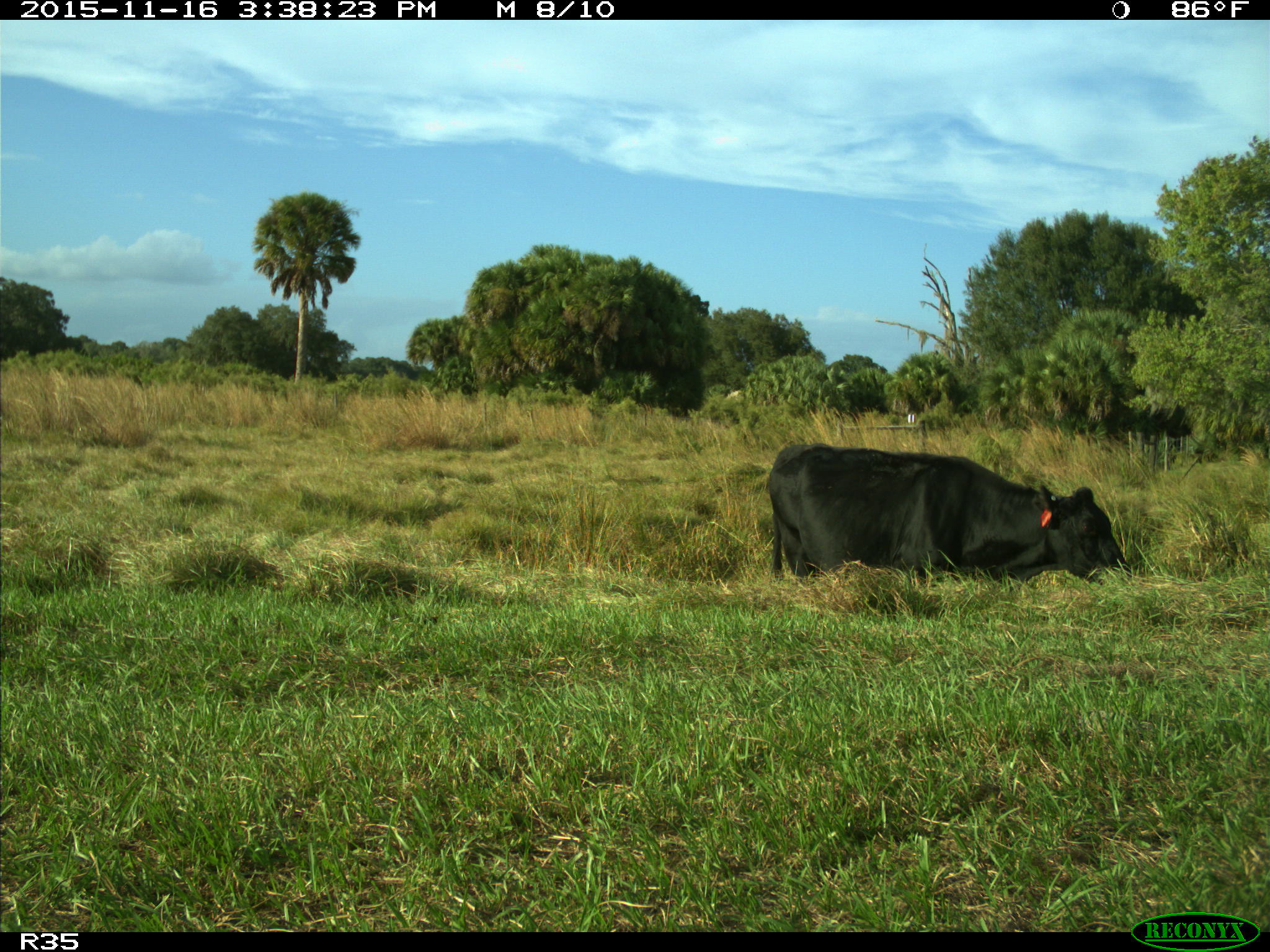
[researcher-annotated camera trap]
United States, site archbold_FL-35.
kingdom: Animalia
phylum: Chordata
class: Mammalia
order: Artiodactyla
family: Bovidae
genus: Bos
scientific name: Bos taurus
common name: domestic cow